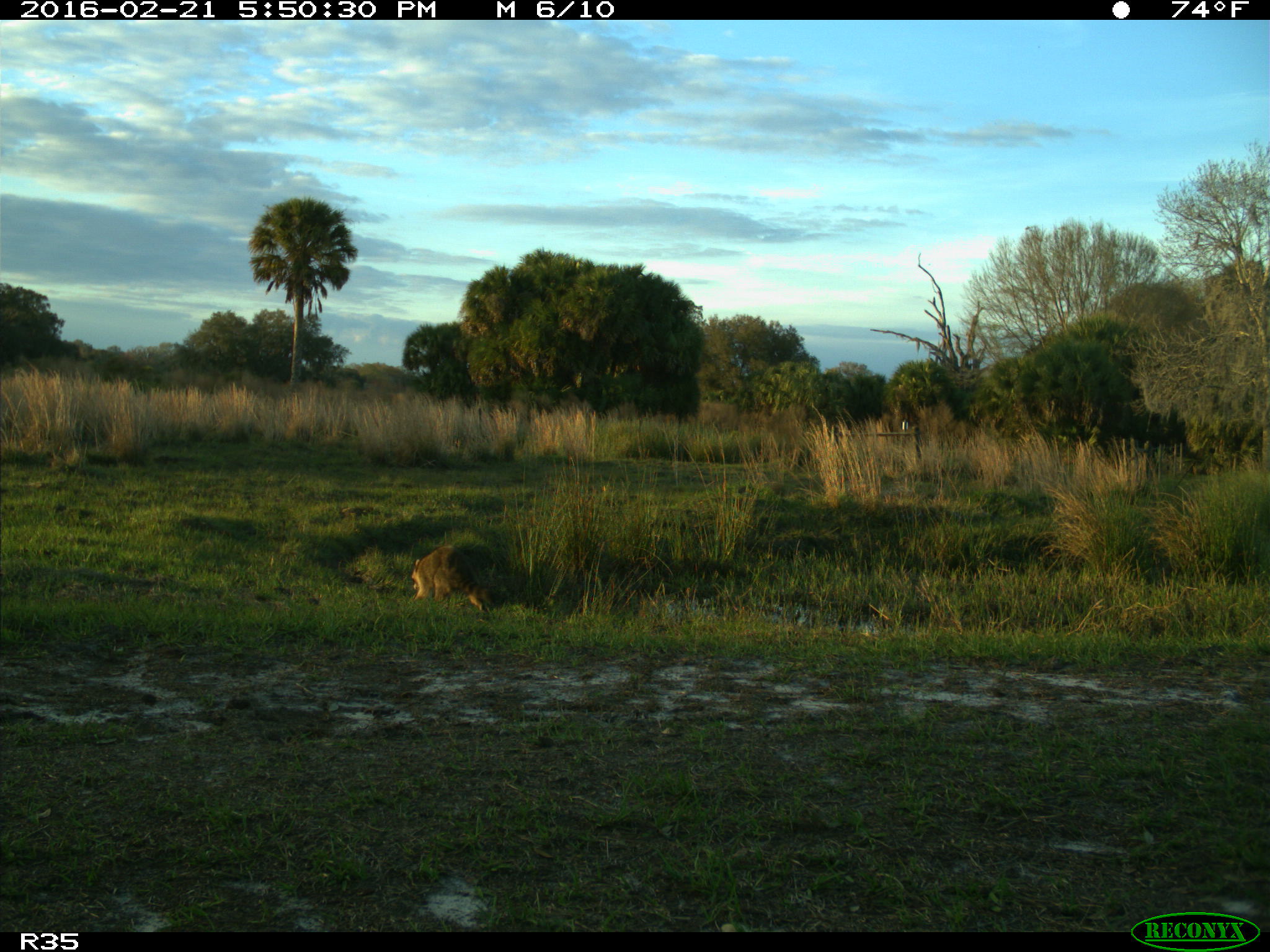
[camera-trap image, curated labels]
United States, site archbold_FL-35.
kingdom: Animalia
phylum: Chordata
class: Mammalia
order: Carnivora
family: Procyonidae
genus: Procyon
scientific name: Procyon lotor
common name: common raccoon